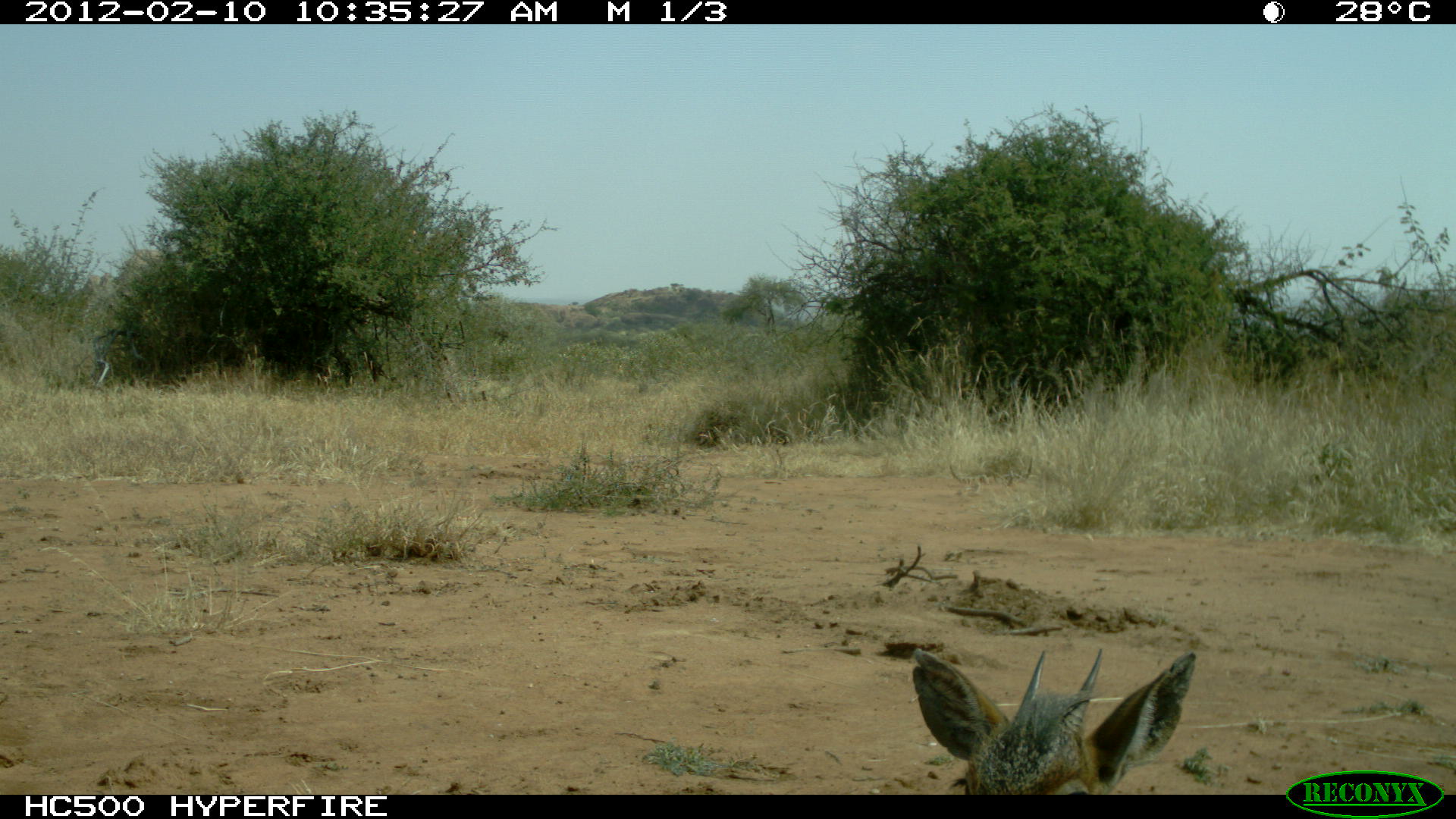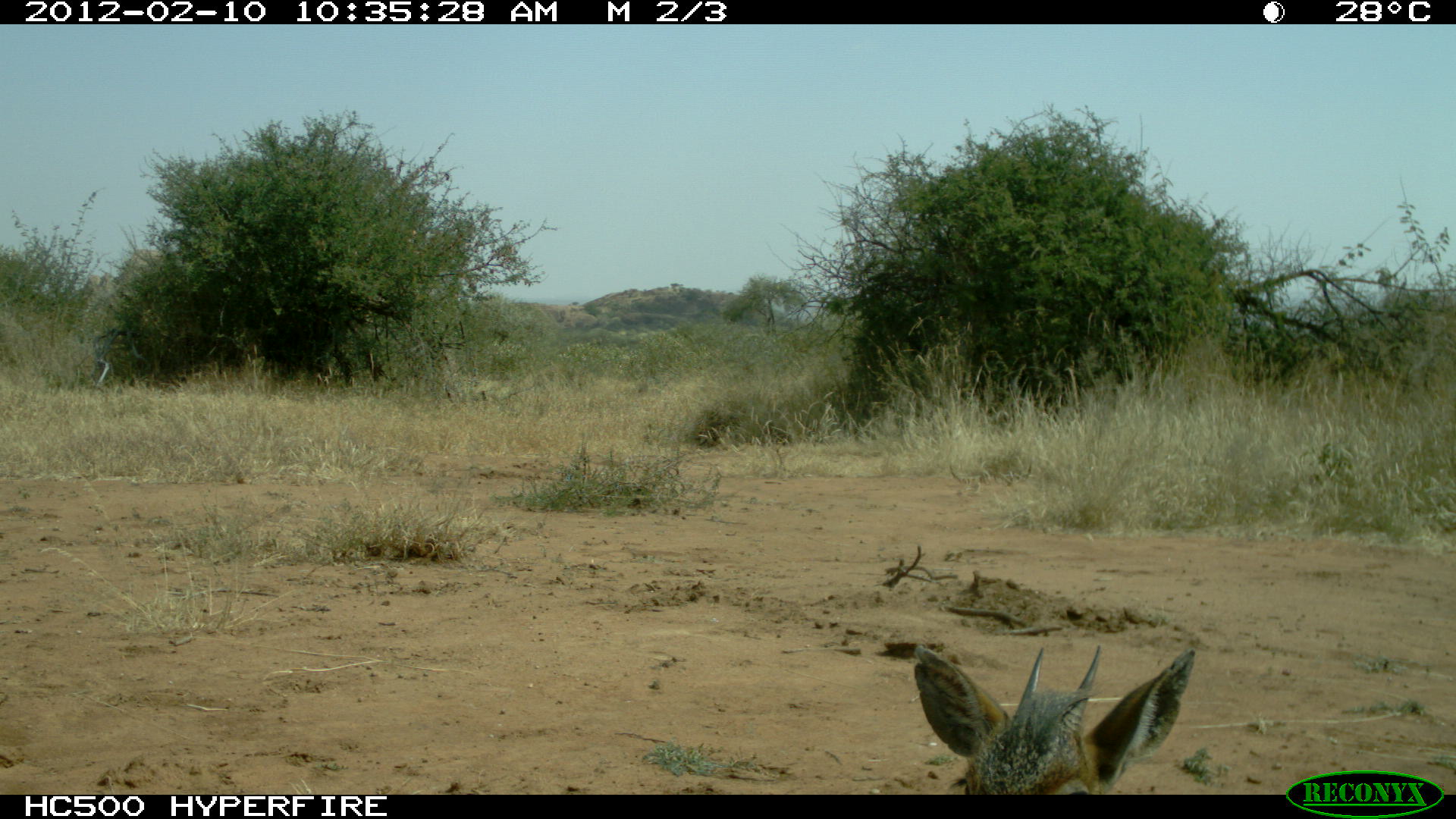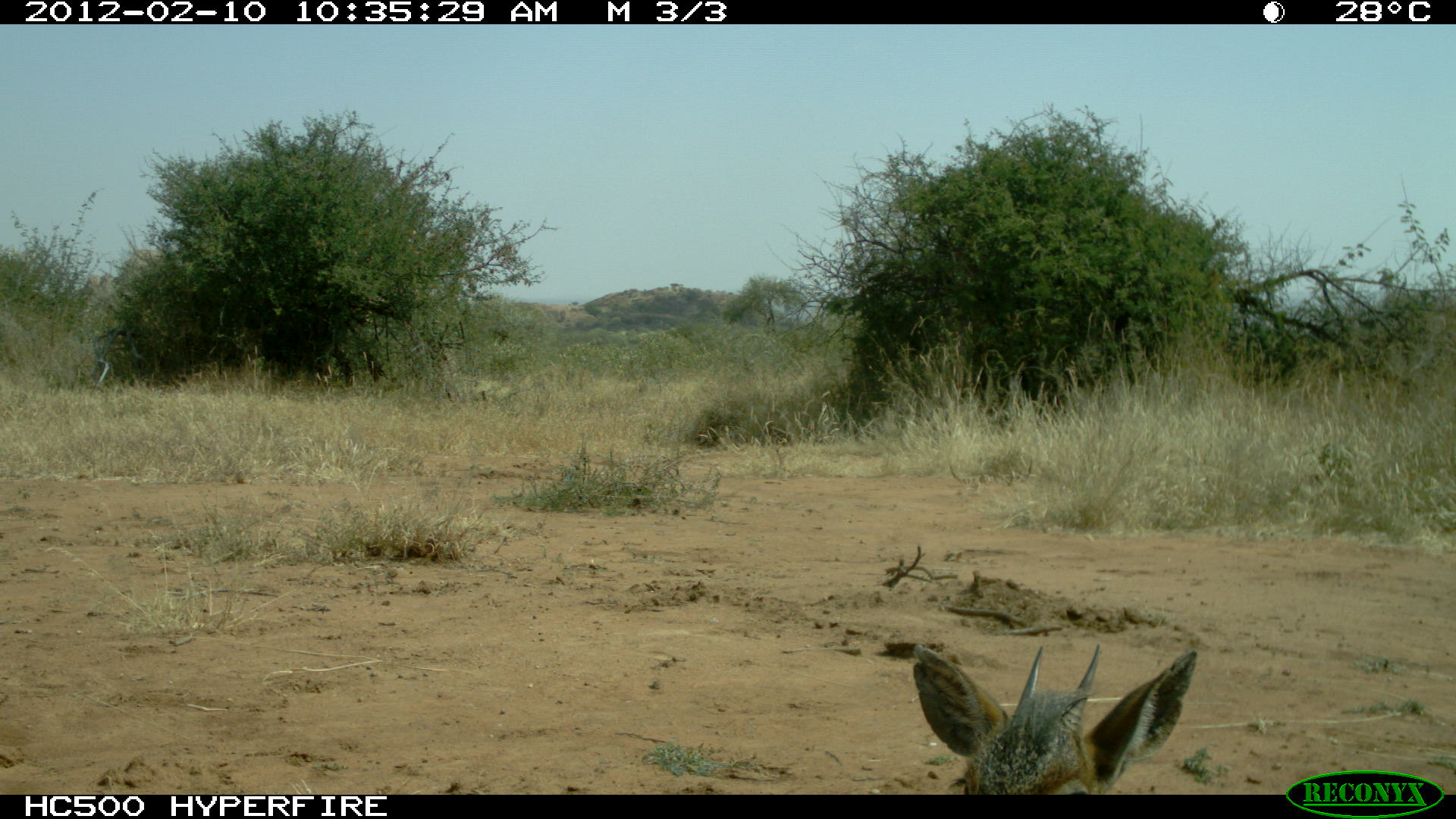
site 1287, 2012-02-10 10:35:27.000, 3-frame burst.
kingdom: Animalia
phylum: Chordata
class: Mammalia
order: Artiodactyla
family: Bovidae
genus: Madoqua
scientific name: Madoqua guentheri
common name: günther's dik-dik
Madoqua guentheri (günther's dik-dik), count 1.